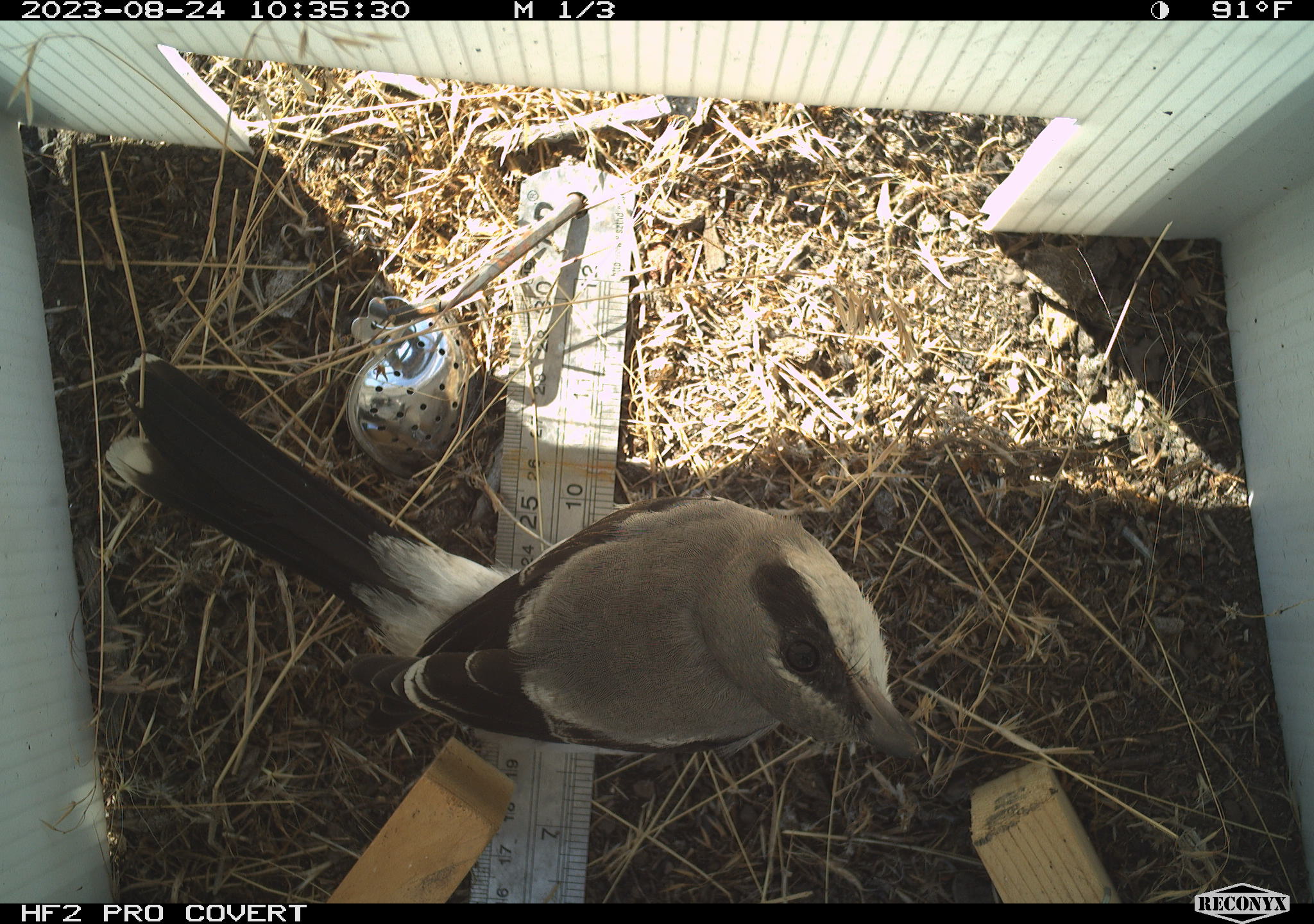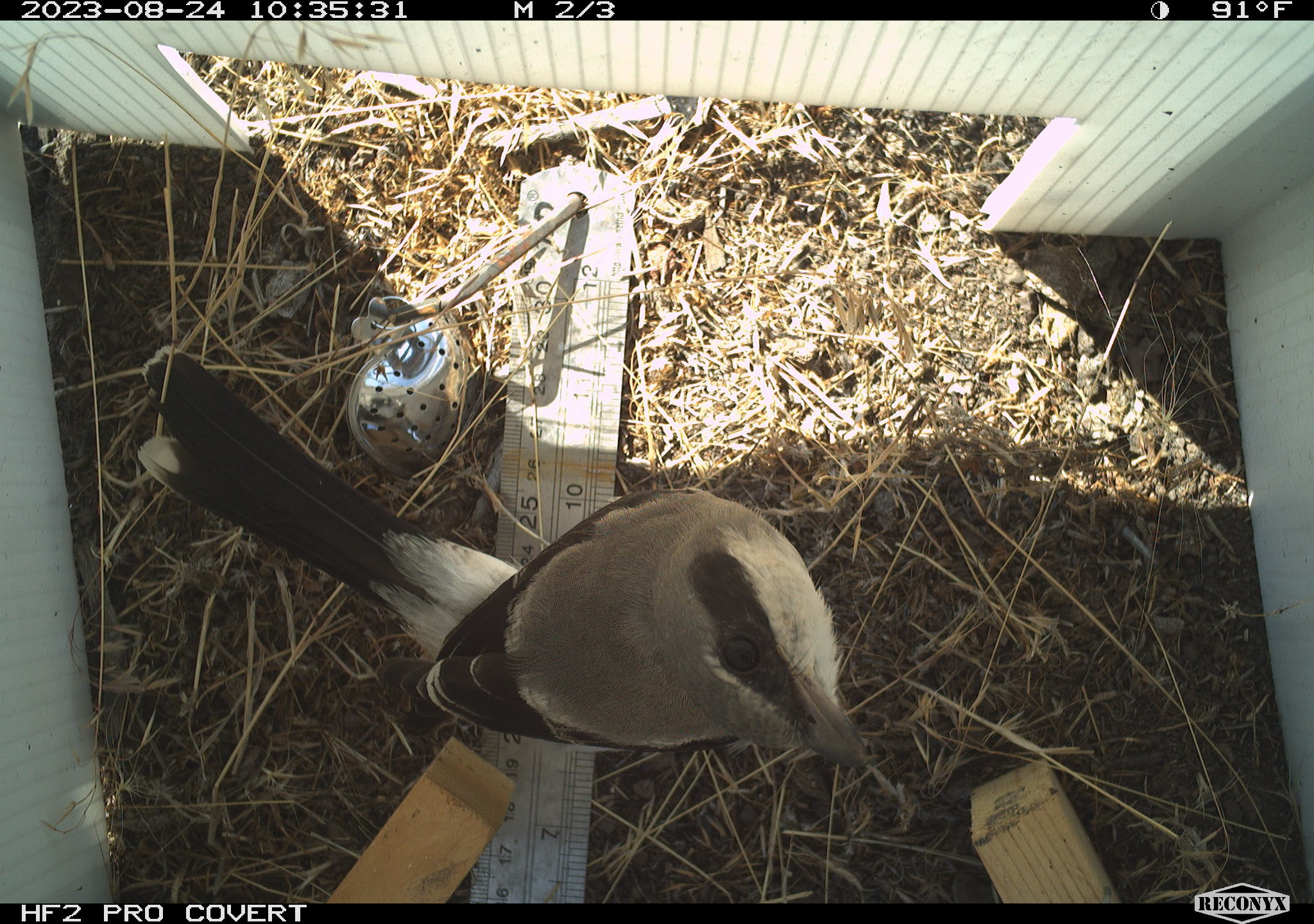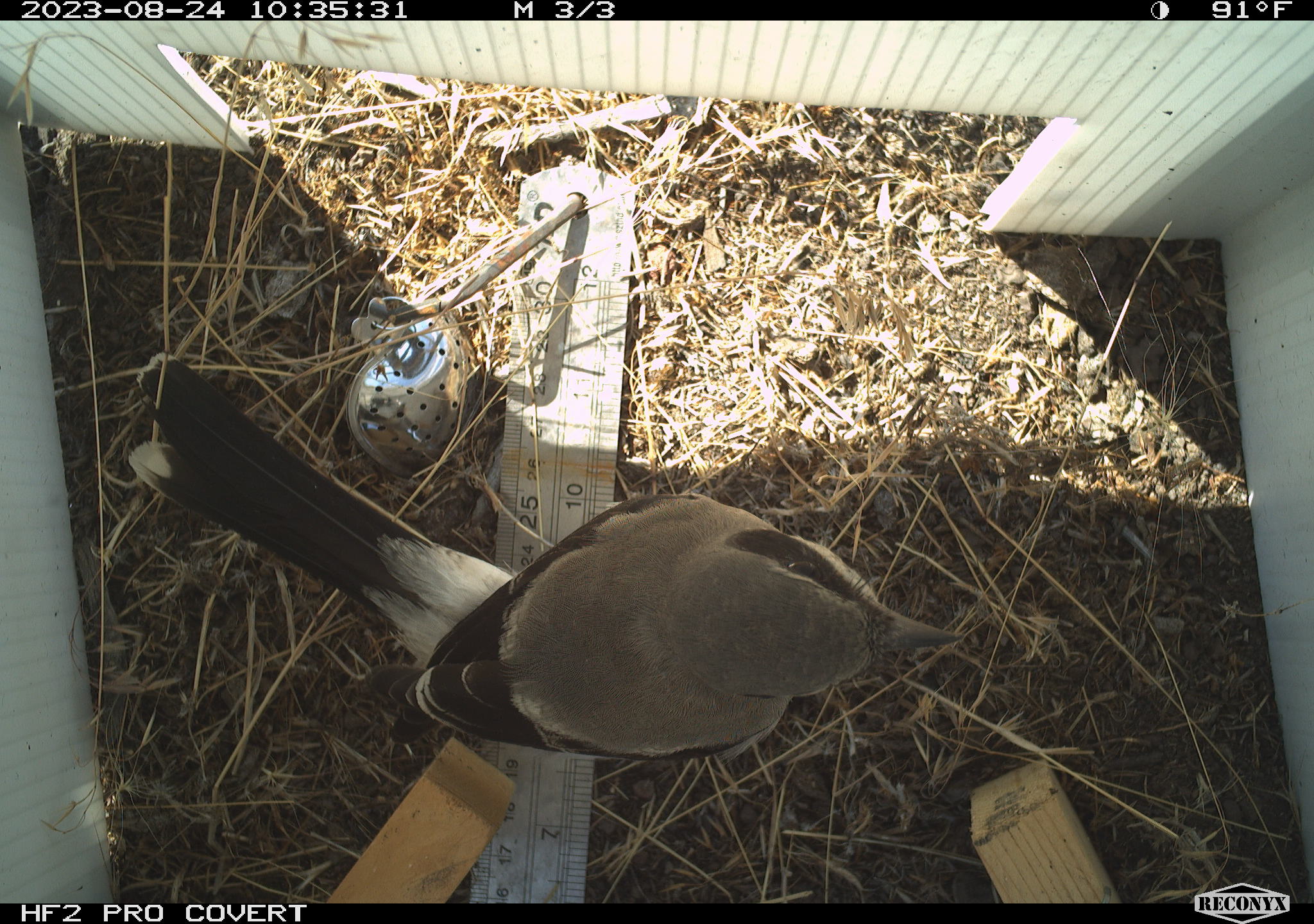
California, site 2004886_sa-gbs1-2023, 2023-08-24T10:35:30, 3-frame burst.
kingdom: Animalia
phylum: Chordata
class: Aves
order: Passeriformes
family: Laniidae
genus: Lanius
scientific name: Lanius ludovicianus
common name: loggerhead shrike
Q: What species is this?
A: Loggerhead shrike (Lanius ludovicianus).